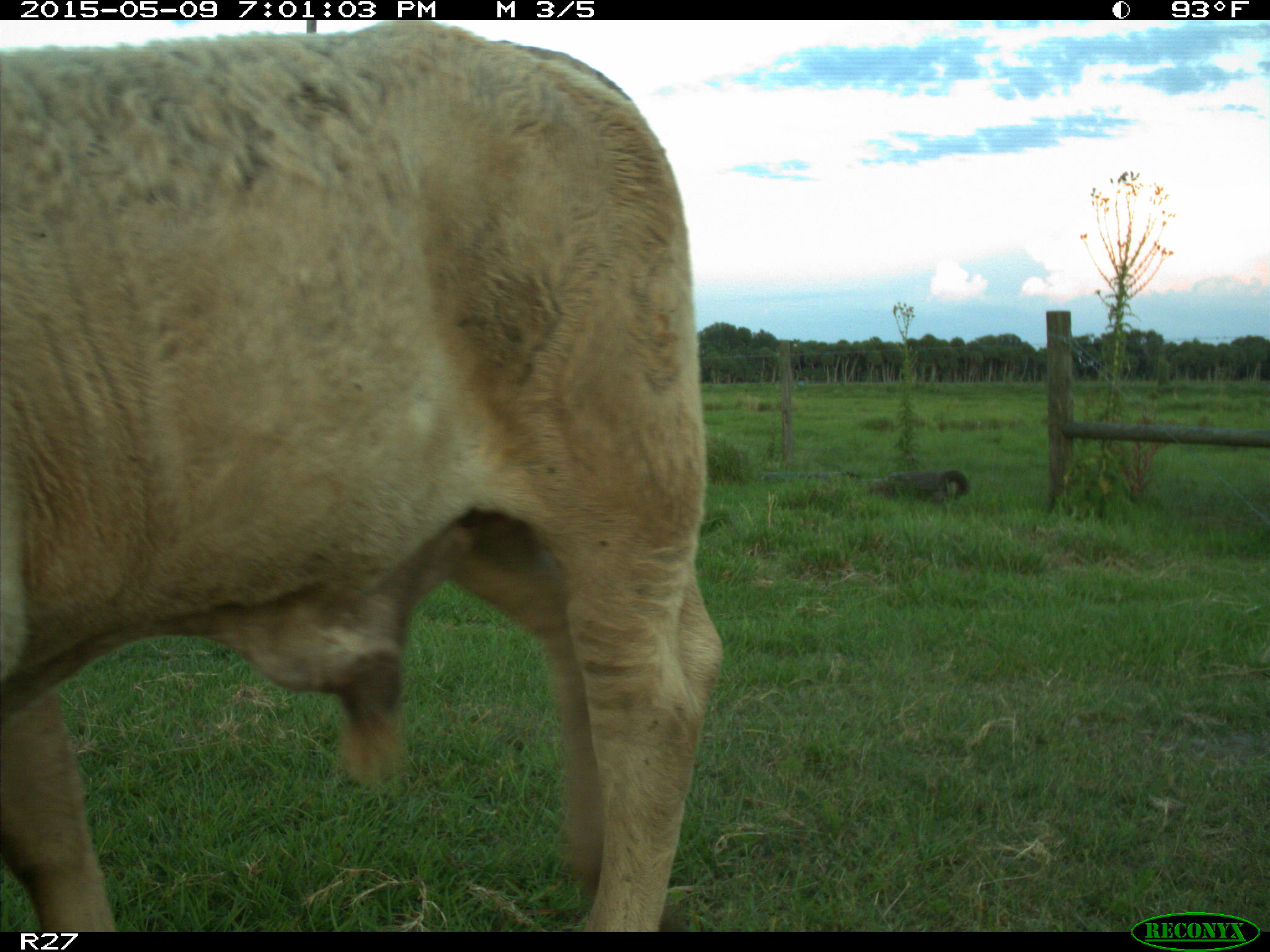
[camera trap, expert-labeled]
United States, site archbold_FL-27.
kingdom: Animalia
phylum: Chordata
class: Mammalia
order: Artiodactyla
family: Bovidae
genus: Bos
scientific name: Bos taurus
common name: domestic cow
Bos taurus (domestic cow).